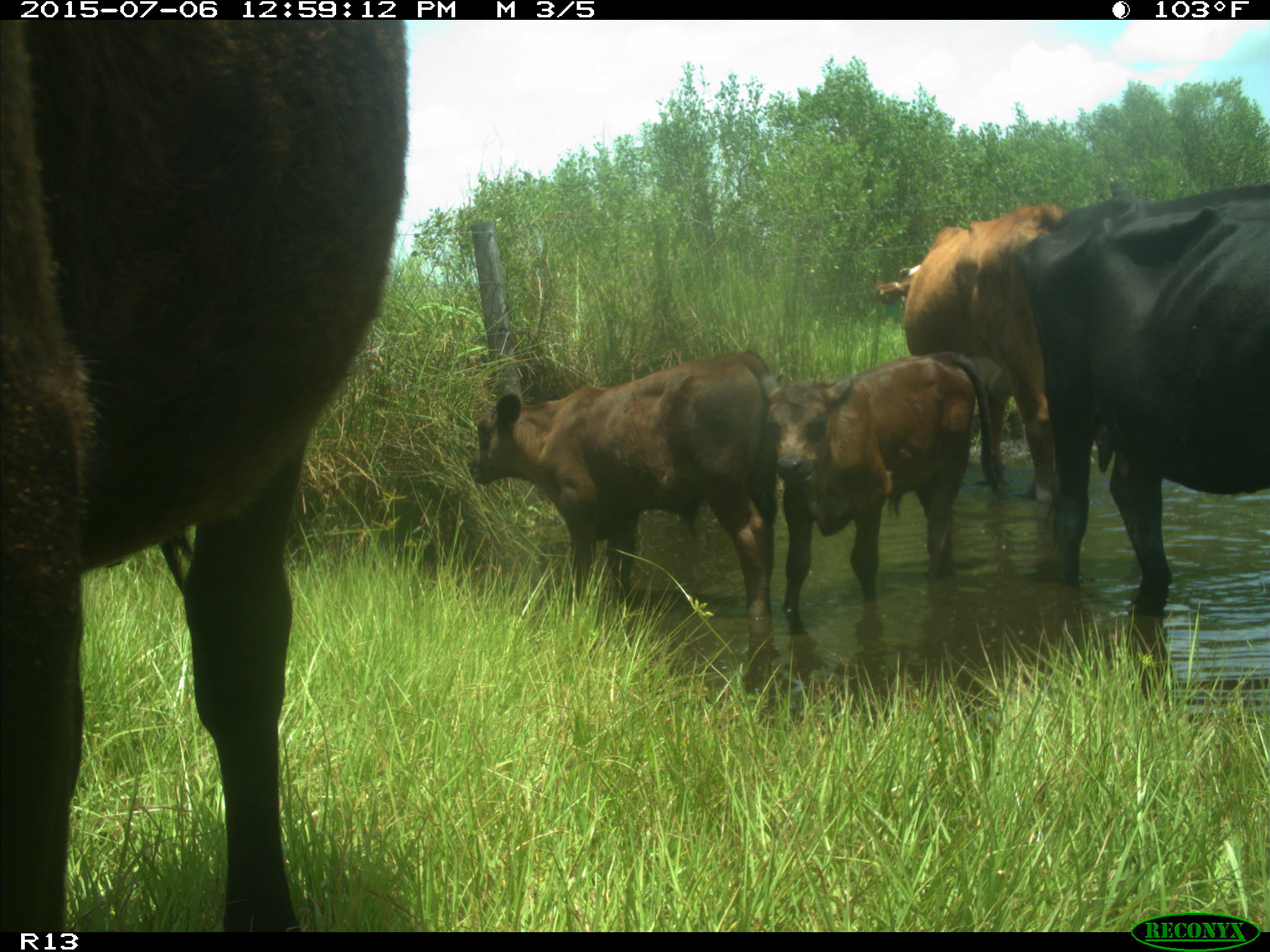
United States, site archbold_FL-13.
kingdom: Animalia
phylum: Chordata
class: Mammalia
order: Artiodactyla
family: Bovidae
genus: Bos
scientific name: Bos taurus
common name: domestic cow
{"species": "Bos taurus (domestic cow)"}